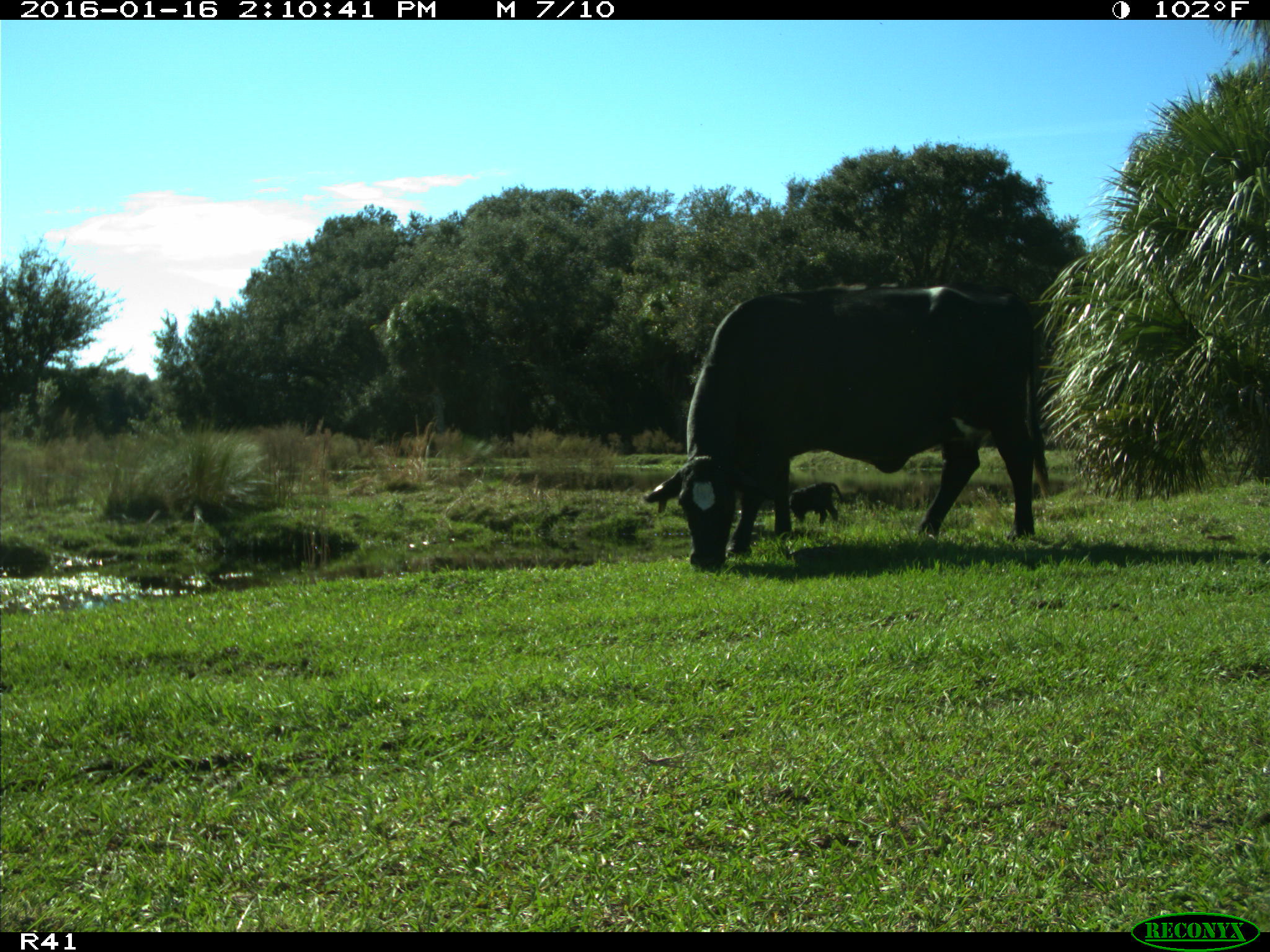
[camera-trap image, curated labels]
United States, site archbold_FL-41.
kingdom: Animalia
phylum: Chordata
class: Mammalia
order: Artiodactyla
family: Bovidae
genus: Bos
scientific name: Bos taurus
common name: domestic cow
Bos taurus (domestic cow).